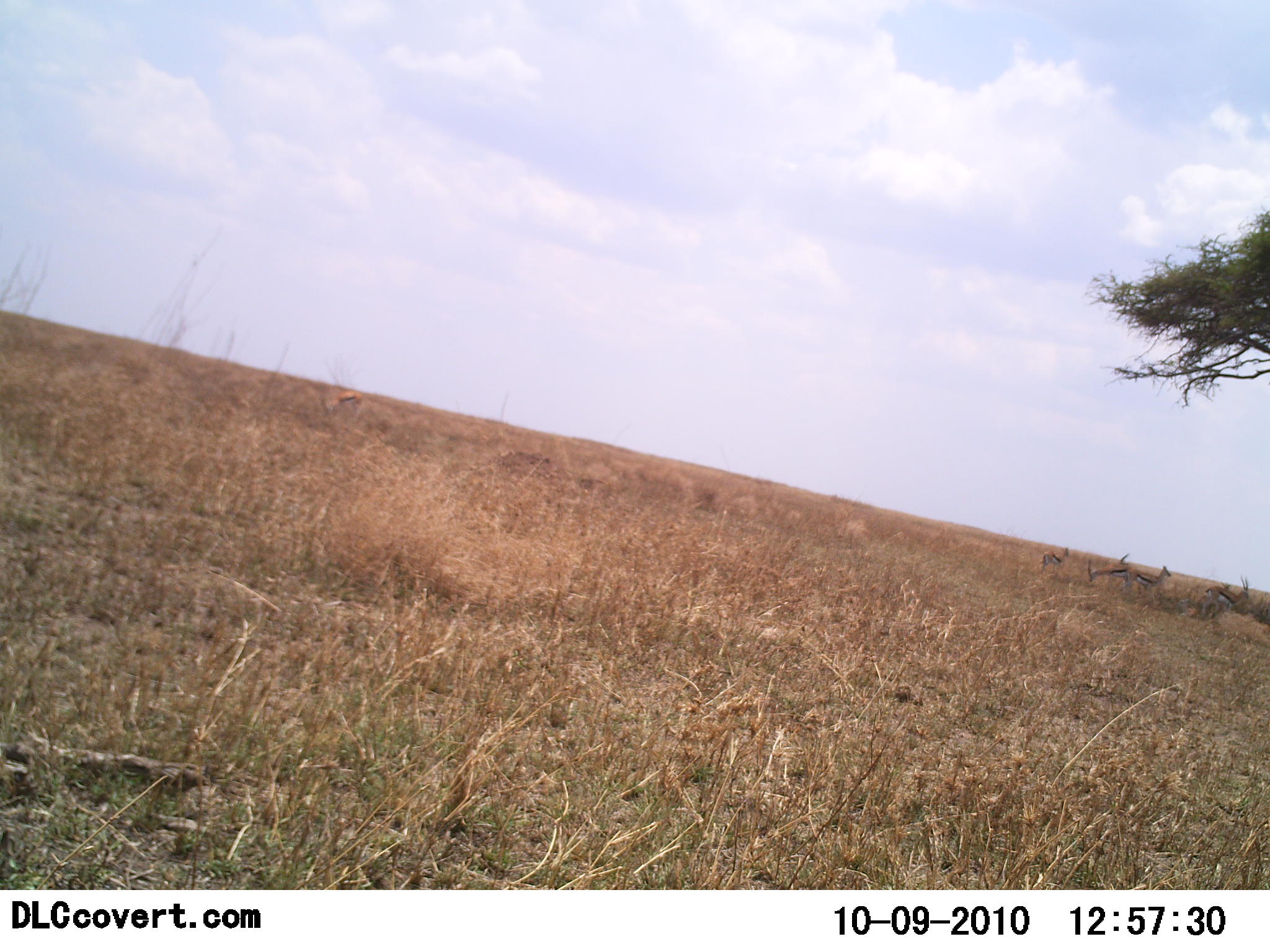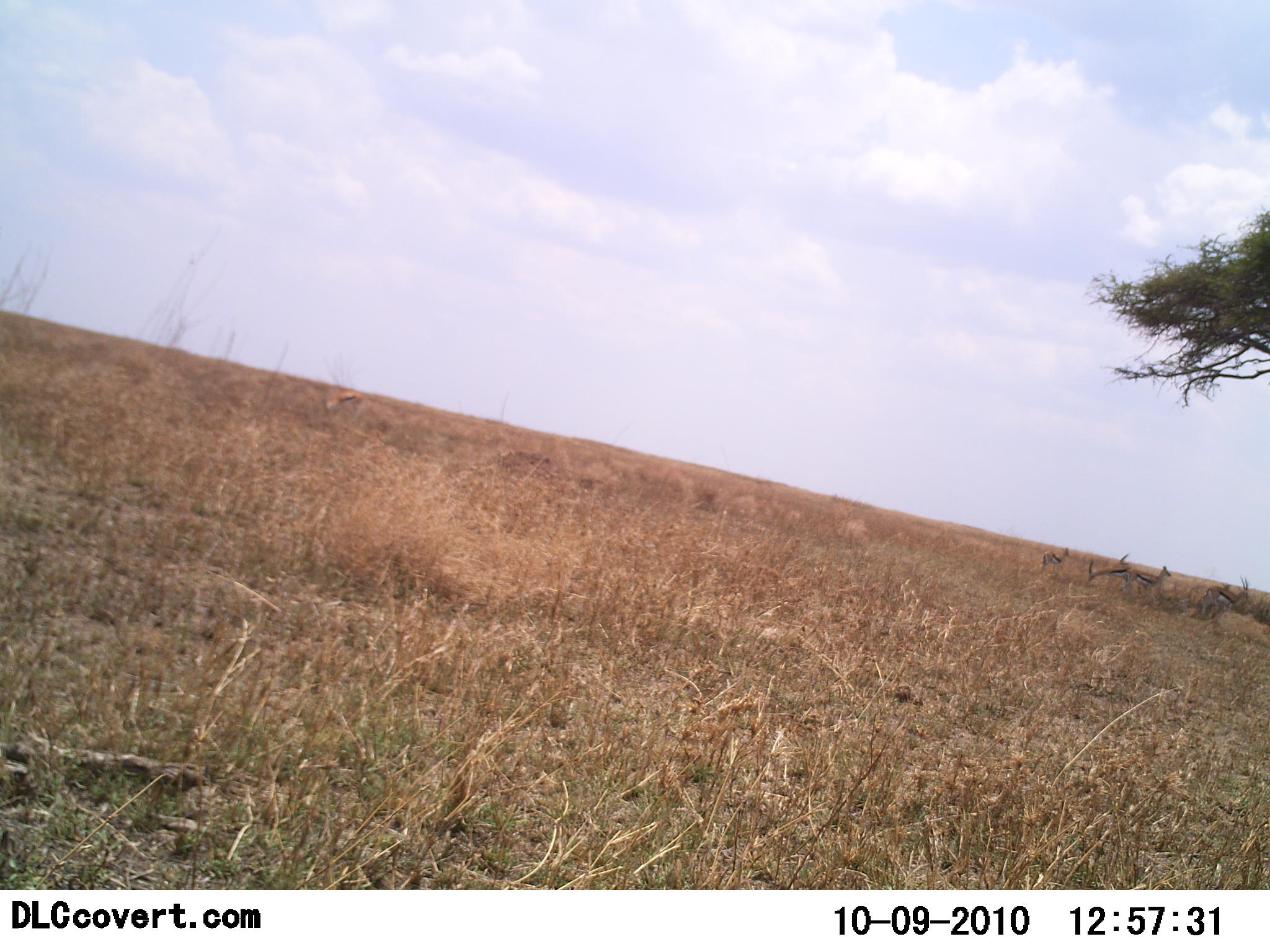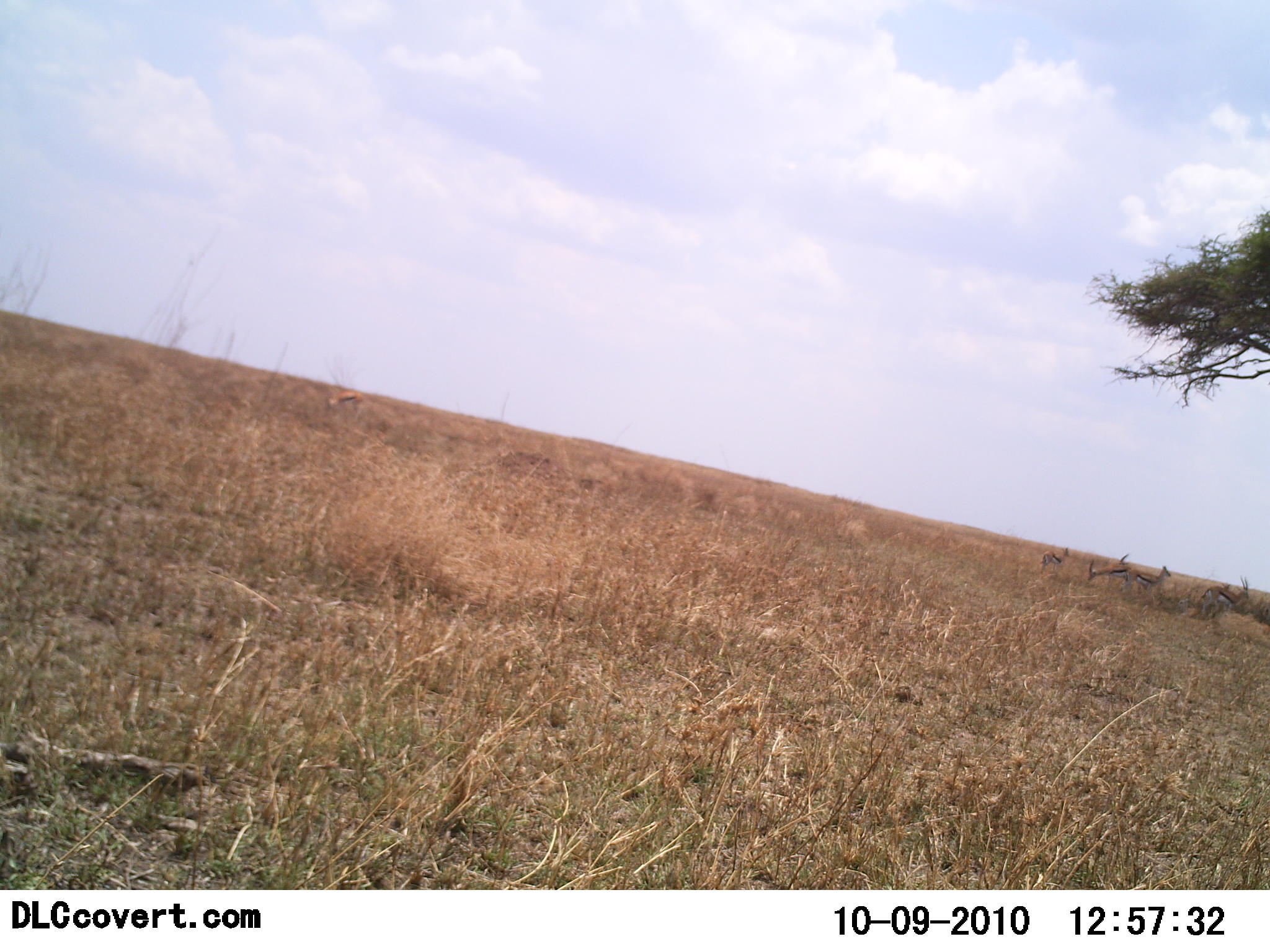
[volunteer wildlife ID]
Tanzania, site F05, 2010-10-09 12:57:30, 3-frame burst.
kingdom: Animalia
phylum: Chordata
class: Mammalia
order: Artiodactyla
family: Bovidae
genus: Eudorcas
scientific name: Eudorcas thomsonii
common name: thomson's gazelle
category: gazellethomsons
Gazellethomsons (thomson's gazelle) (Eudorcas thomsonii), count 5. Behavior (volunteer vote fractions): standing 90%, resting 20%, moving 10%, interacting 0%. Young present (vote fraction): 0%. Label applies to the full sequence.